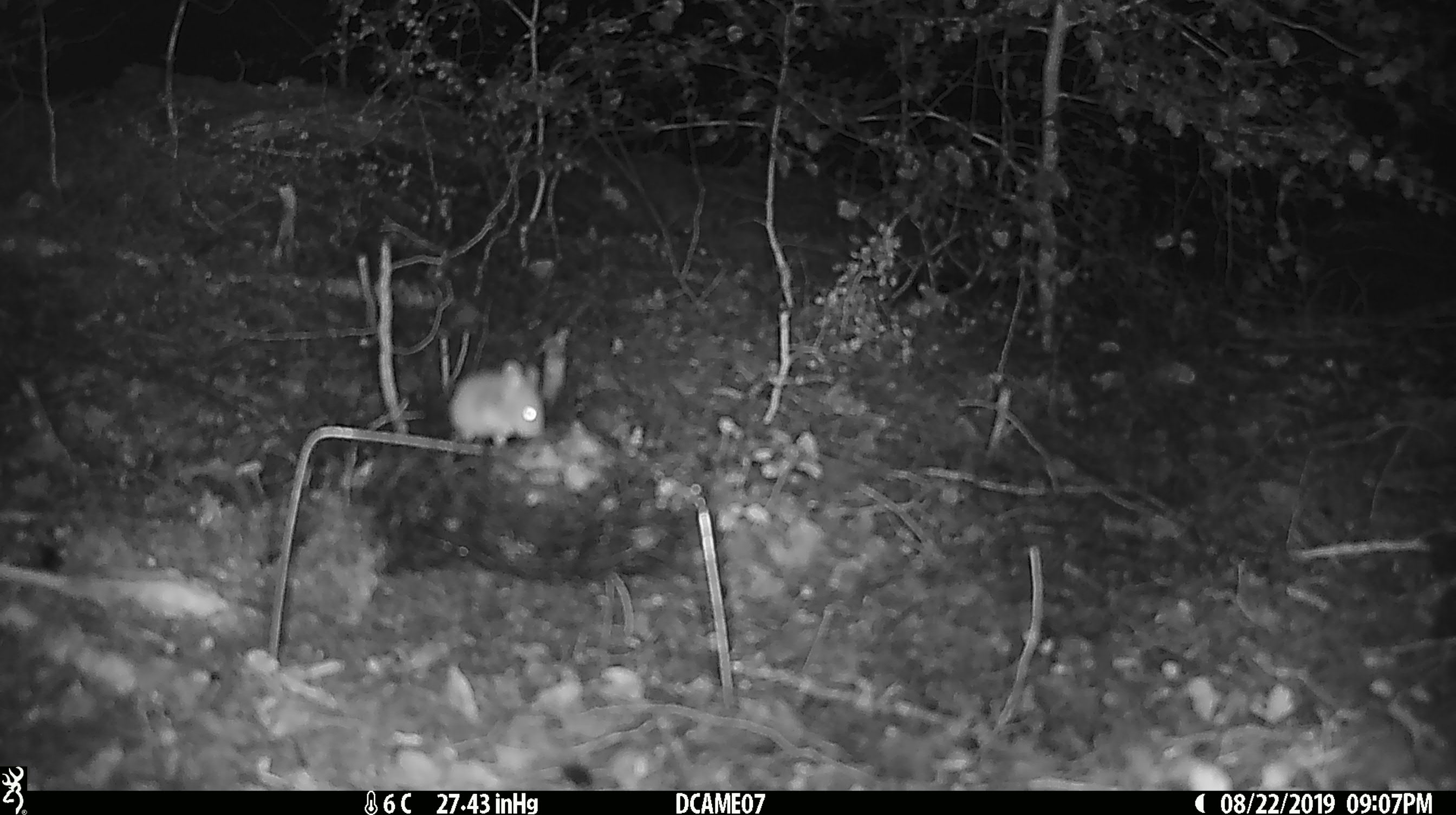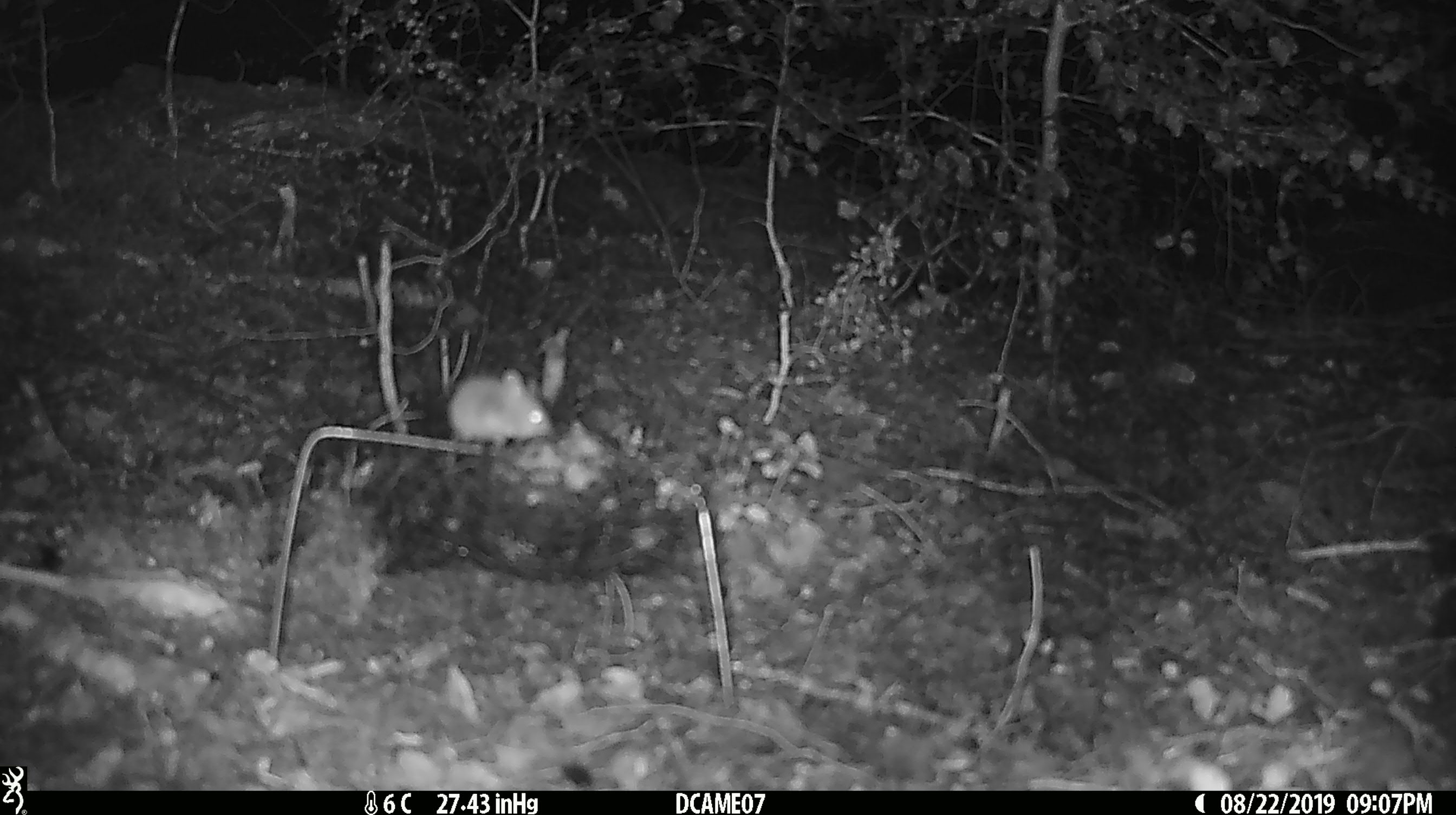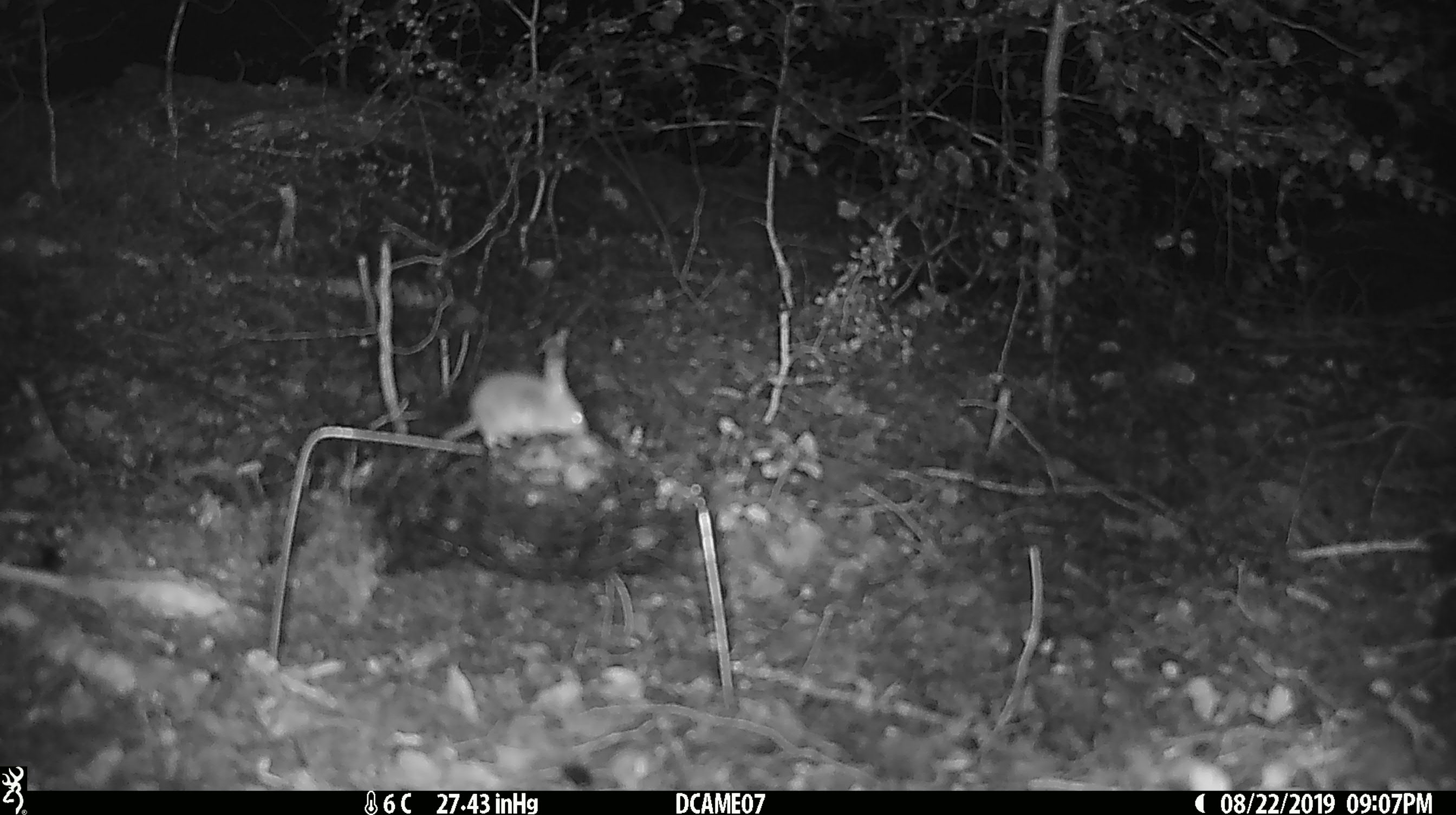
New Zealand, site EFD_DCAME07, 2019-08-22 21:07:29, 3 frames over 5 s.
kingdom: Animalia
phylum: Chordata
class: Mammalia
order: Rodentia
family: Muridae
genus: Mus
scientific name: Mus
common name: mouse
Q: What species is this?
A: Mouse (Mus).